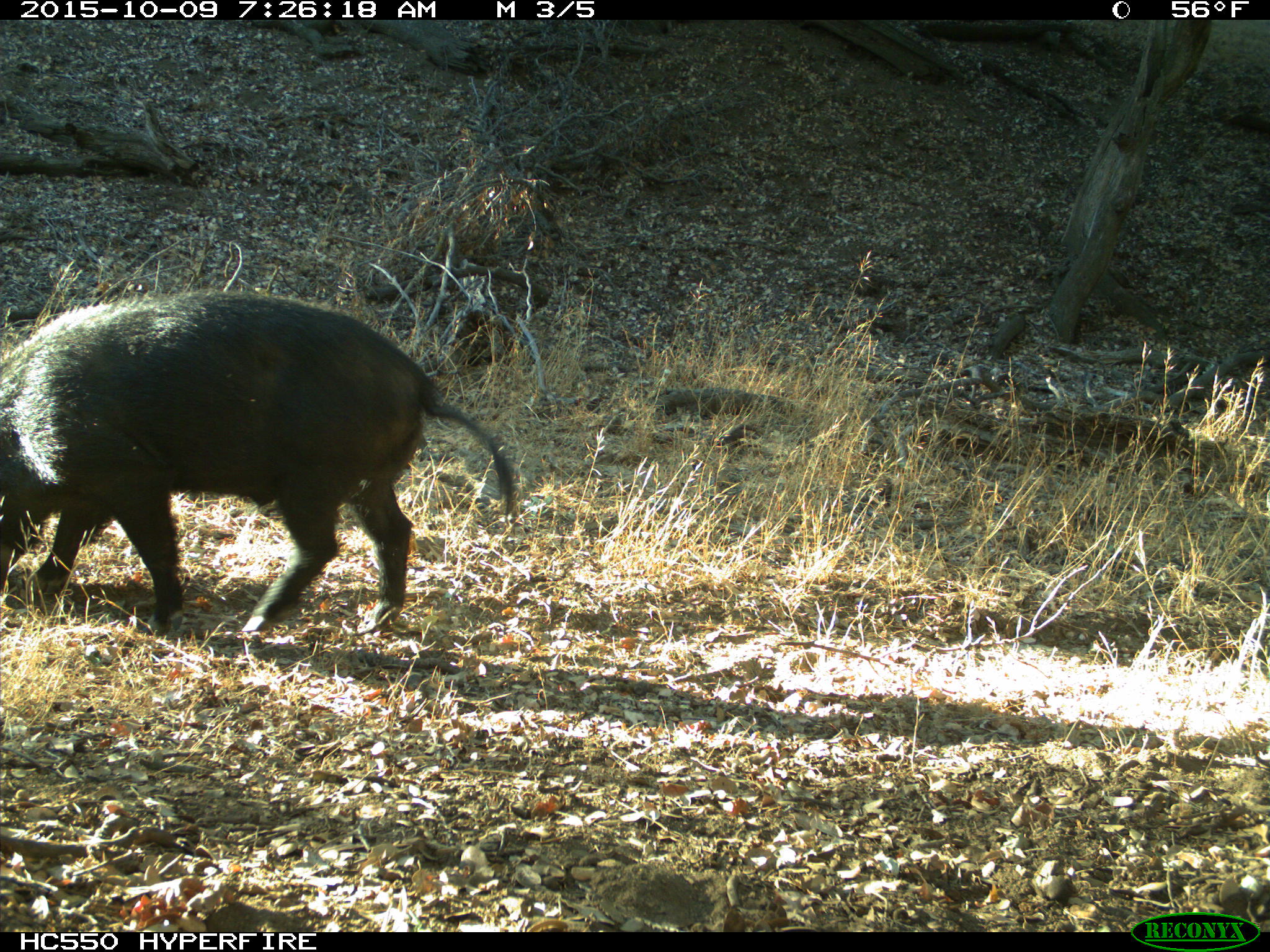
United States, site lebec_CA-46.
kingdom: Animalia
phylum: Chordata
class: Mammalia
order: Artiodactyla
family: Suidae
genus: Sus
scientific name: Sus scrofa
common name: wild boar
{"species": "Sus scrofa (wild boar)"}